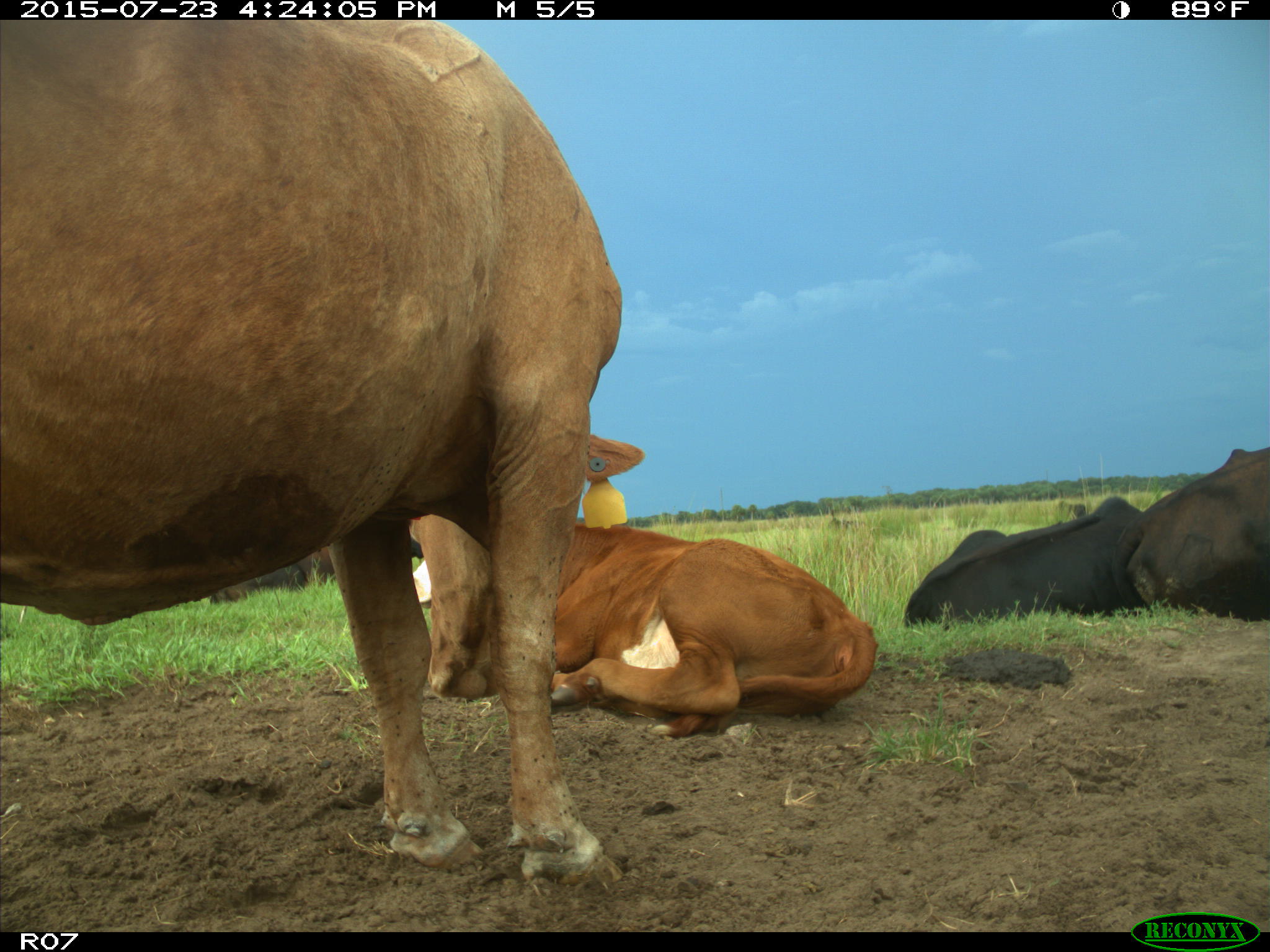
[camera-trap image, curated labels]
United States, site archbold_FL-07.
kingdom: Animalia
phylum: Chordata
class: Mammalia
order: Artiodactyla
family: Bovidae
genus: Bos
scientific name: Bos taurus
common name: domestic cow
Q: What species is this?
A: Bos taurus (domestic cow).